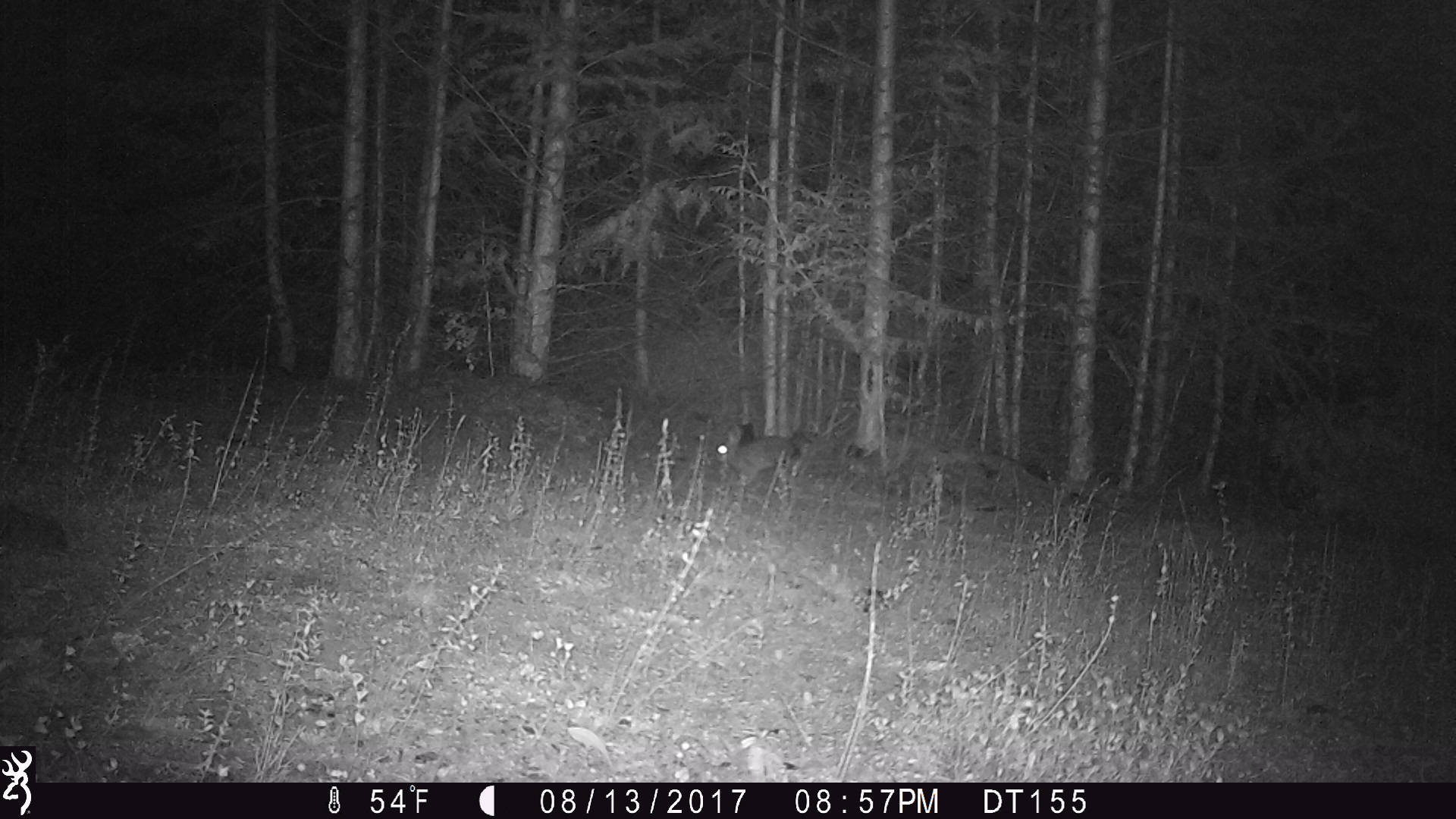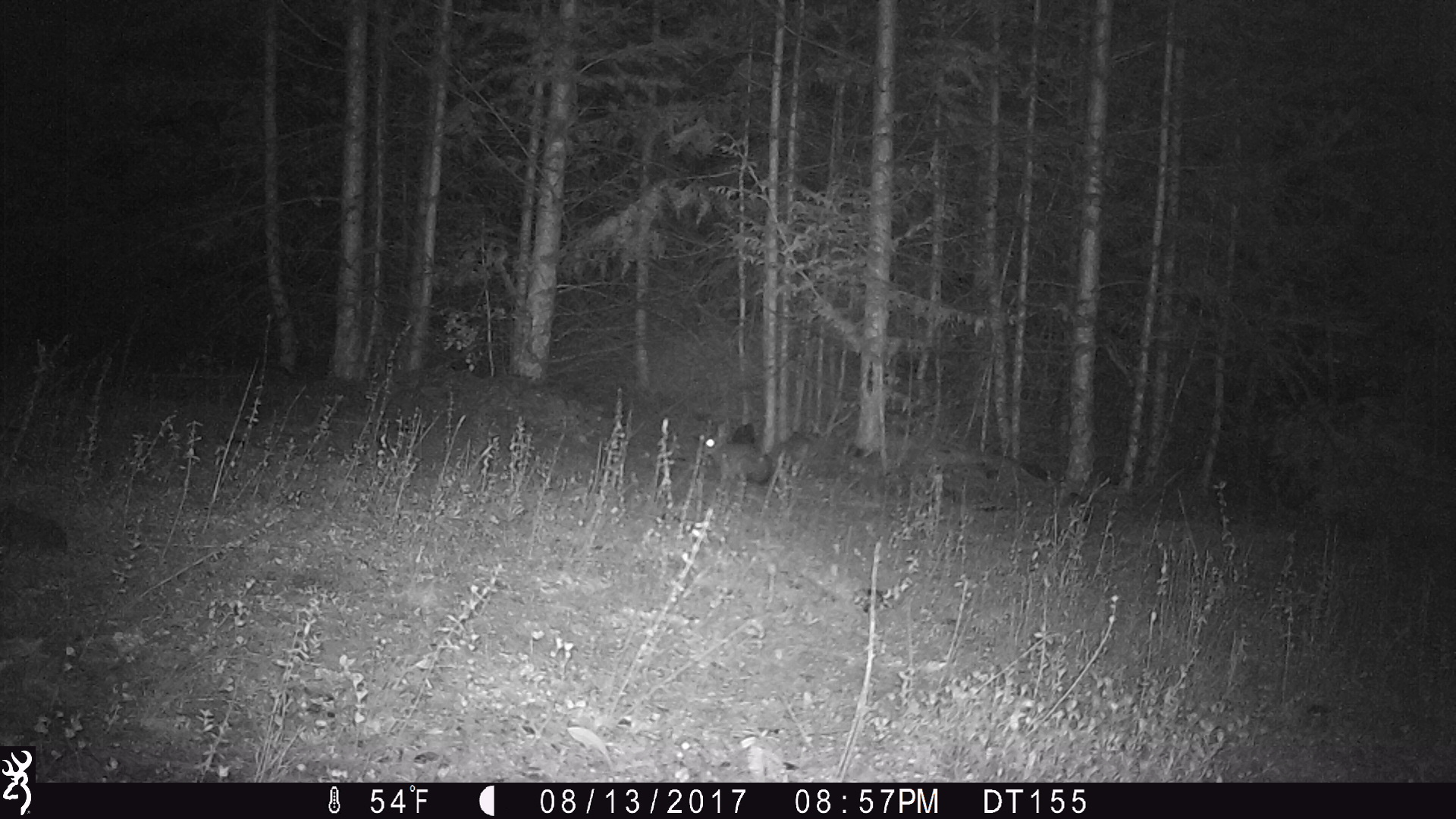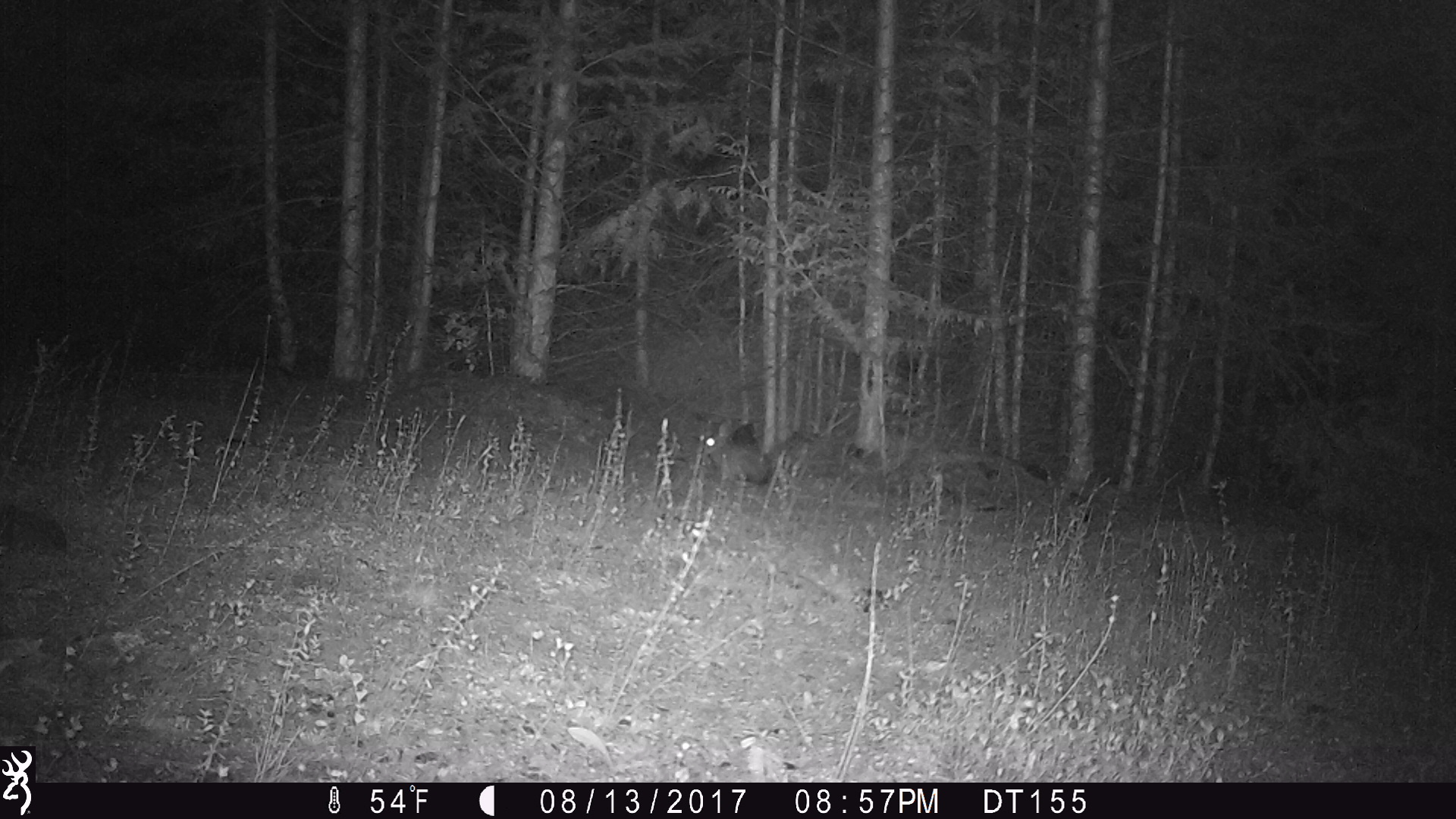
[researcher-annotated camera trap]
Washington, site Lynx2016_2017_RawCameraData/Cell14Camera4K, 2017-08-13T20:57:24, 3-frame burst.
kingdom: Animalia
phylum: Chordata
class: Mammalia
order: Lagomorpha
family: Leporidae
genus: Lepus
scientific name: Lepus americanus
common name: snowshoe hare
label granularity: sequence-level